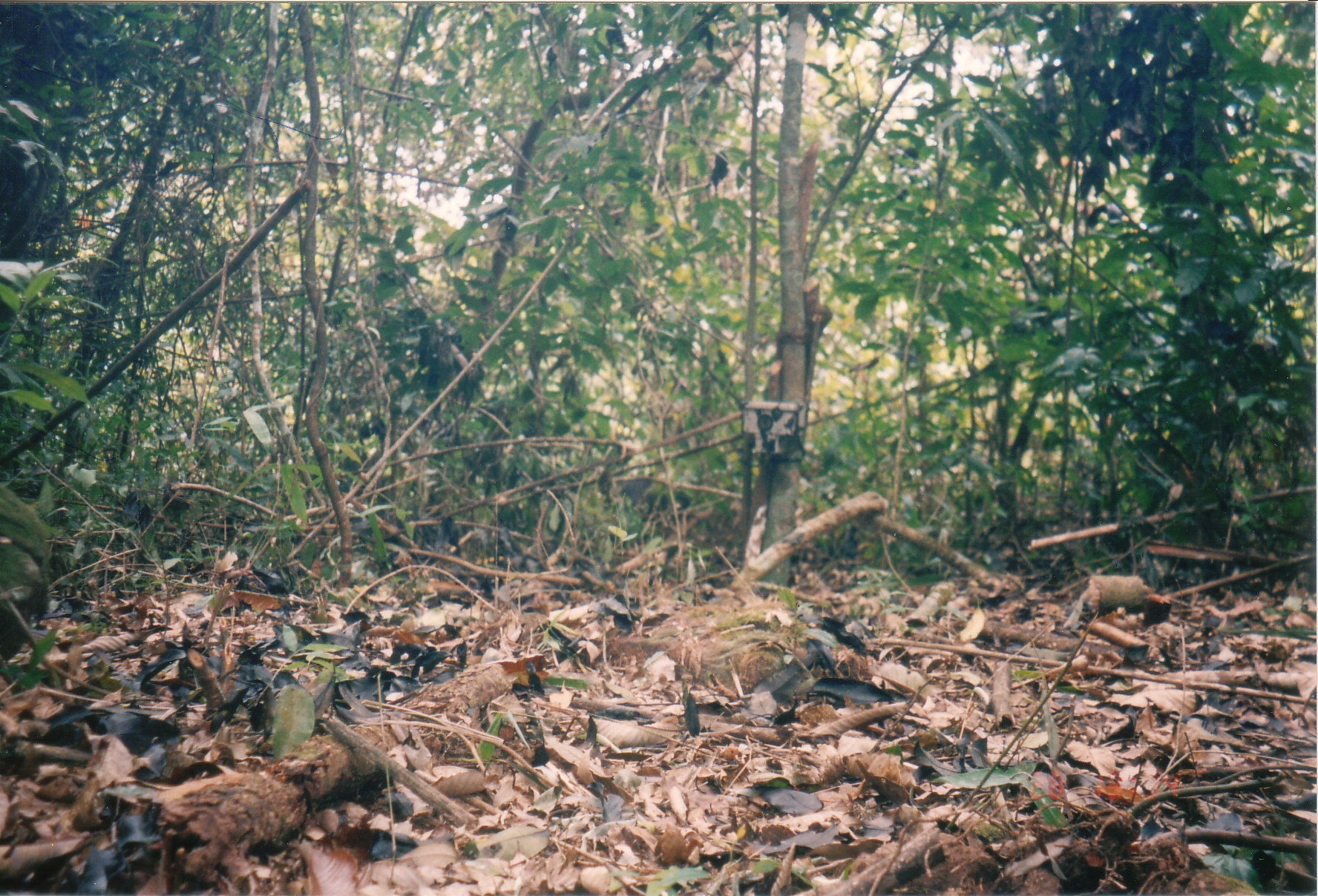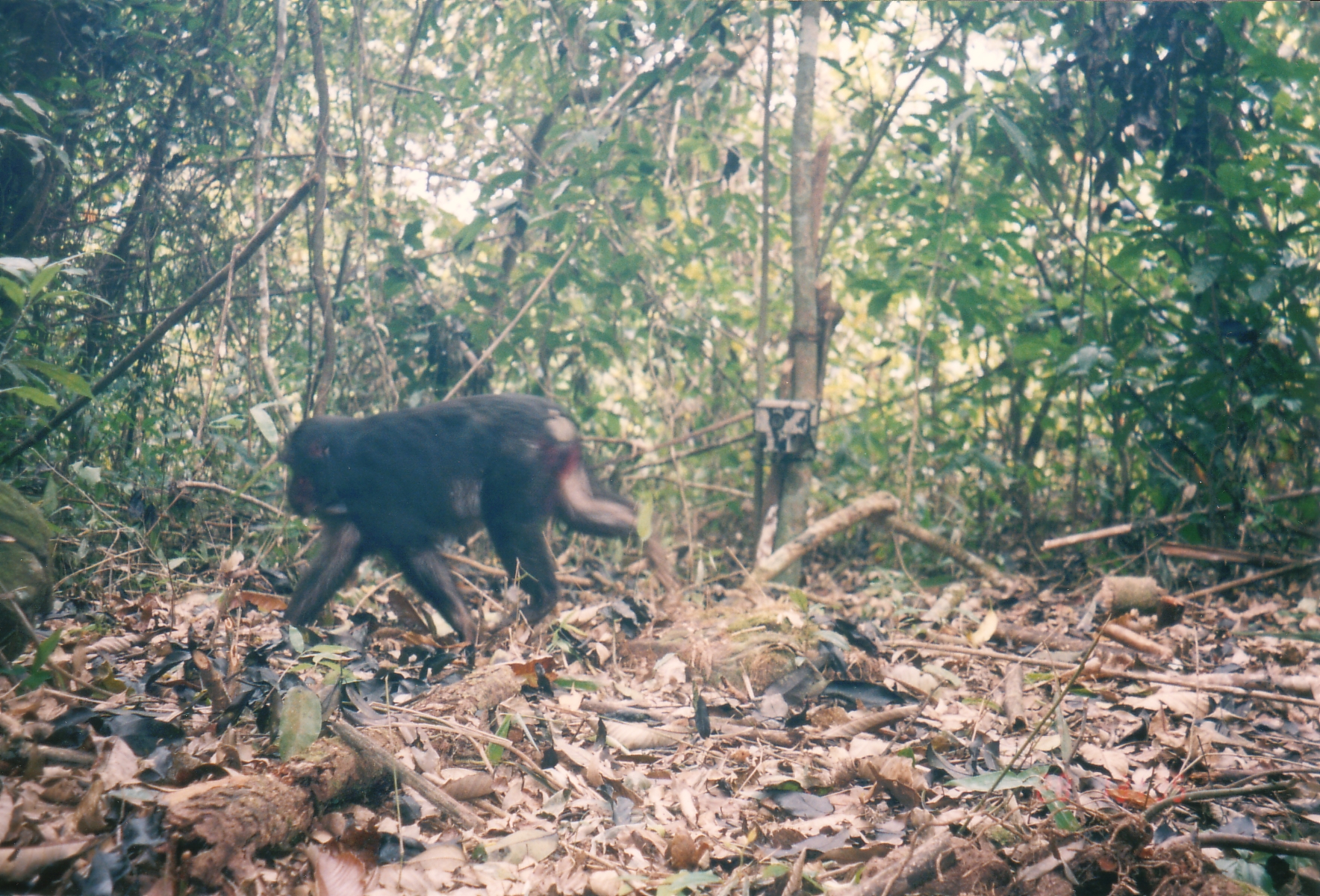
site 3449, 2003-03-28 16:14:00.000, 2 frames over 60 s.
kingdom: Animalia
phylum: Chordata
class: Mammalia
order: Primates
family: Cercopithecidae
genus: Macaca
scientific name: Macaca arctoides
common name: stump-tailed macaque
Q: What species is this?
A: Macaca arctoides (stump-tailed macaque).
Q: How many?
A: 1.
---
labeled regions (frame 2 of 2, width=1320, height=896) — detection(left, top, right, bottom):
macaca arctoides: detection(275, 393, 638, 644)